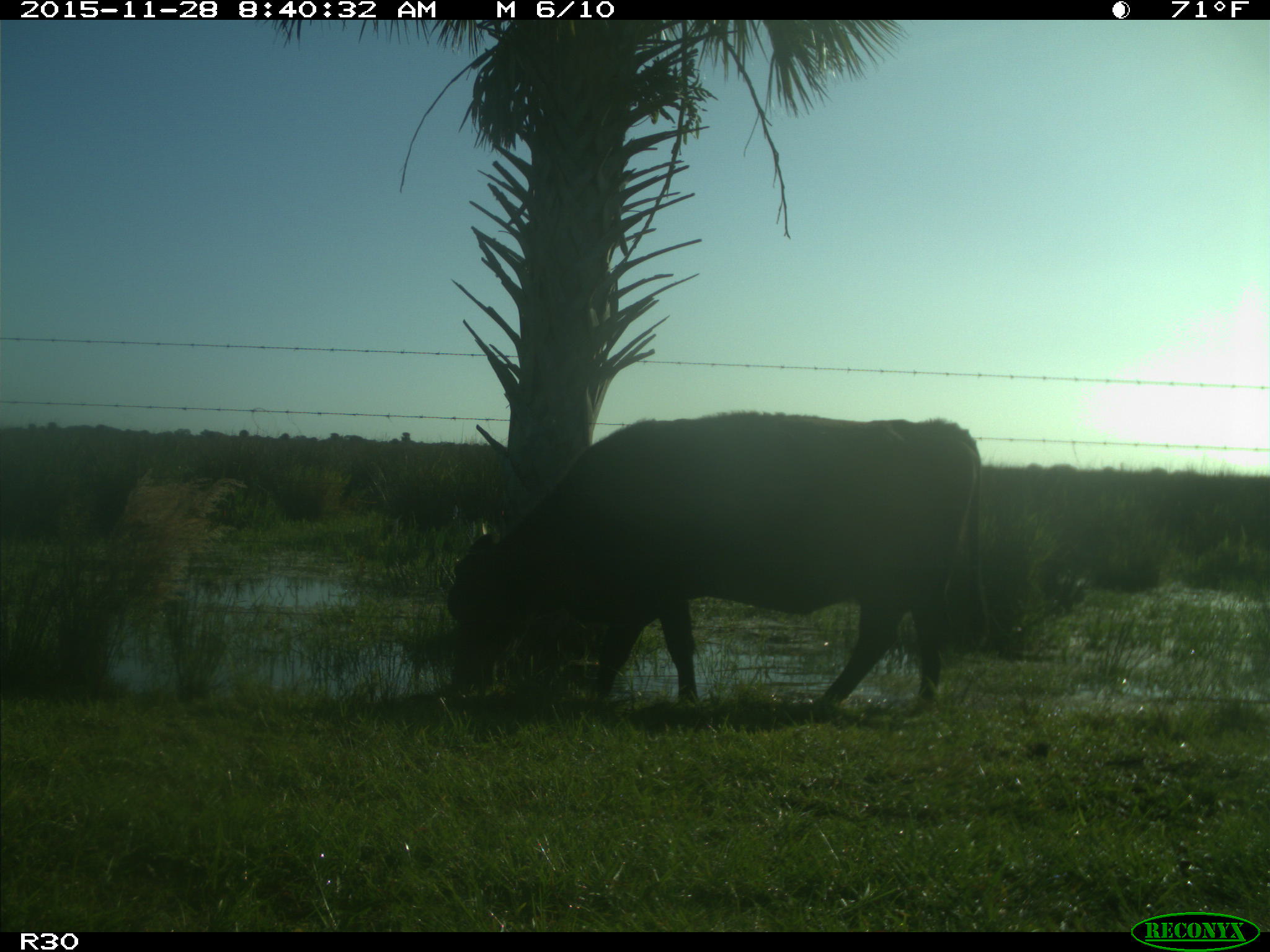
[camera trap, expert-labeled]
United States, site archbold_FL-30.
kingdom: Animalia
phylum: Chordata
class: Mammalia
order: Artiodactyla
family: Bovidae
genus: Bos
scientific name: Bos taurus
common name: domestic cow